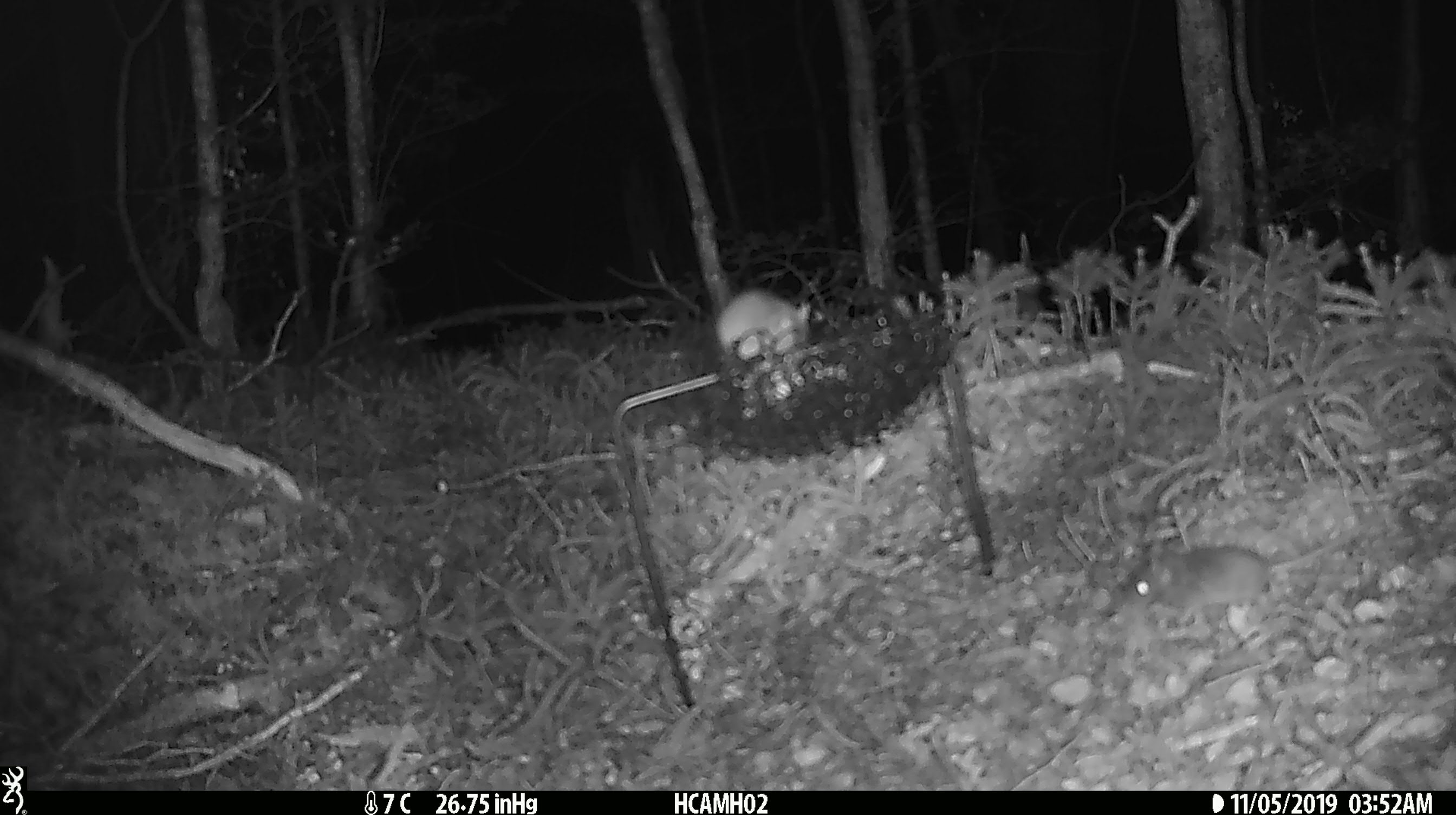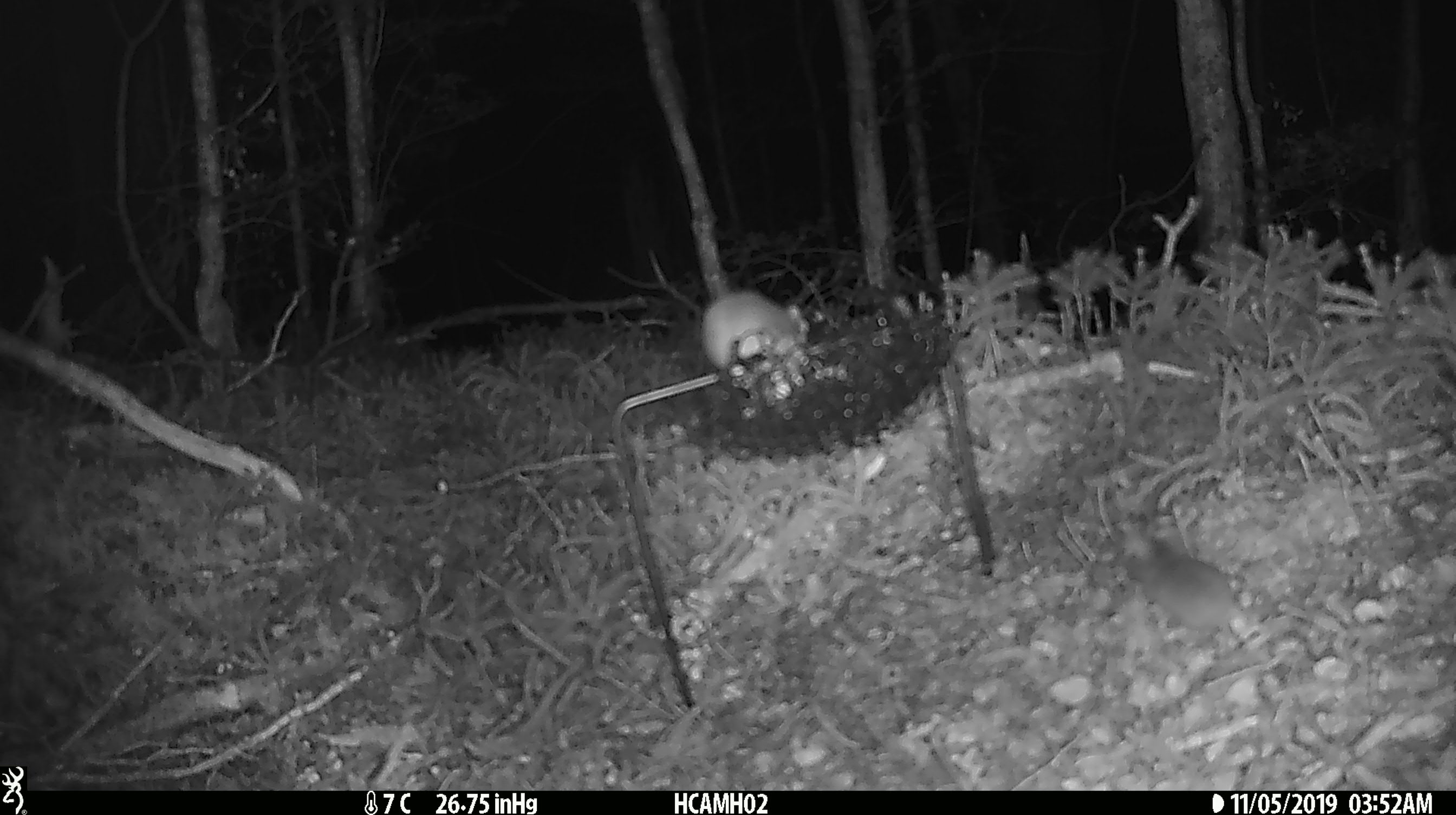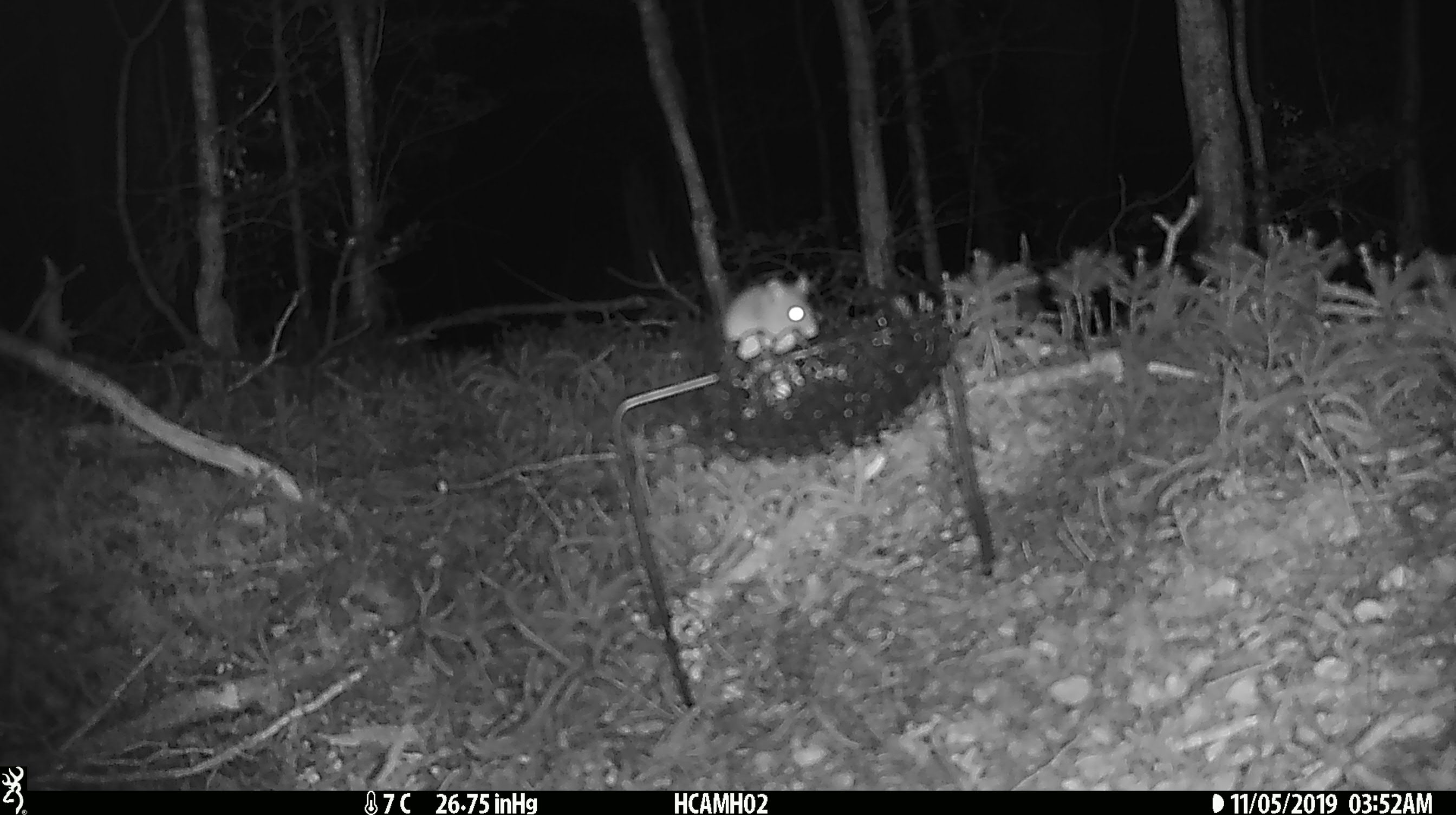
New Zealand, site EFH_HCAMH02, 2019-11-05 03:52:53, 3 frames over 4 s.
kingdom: Animalia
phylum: Chordata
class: Mammalia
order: Rodentia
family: Muridae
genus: Mus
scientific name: Mus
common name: mouse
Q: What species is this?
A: Mouse (Mus).